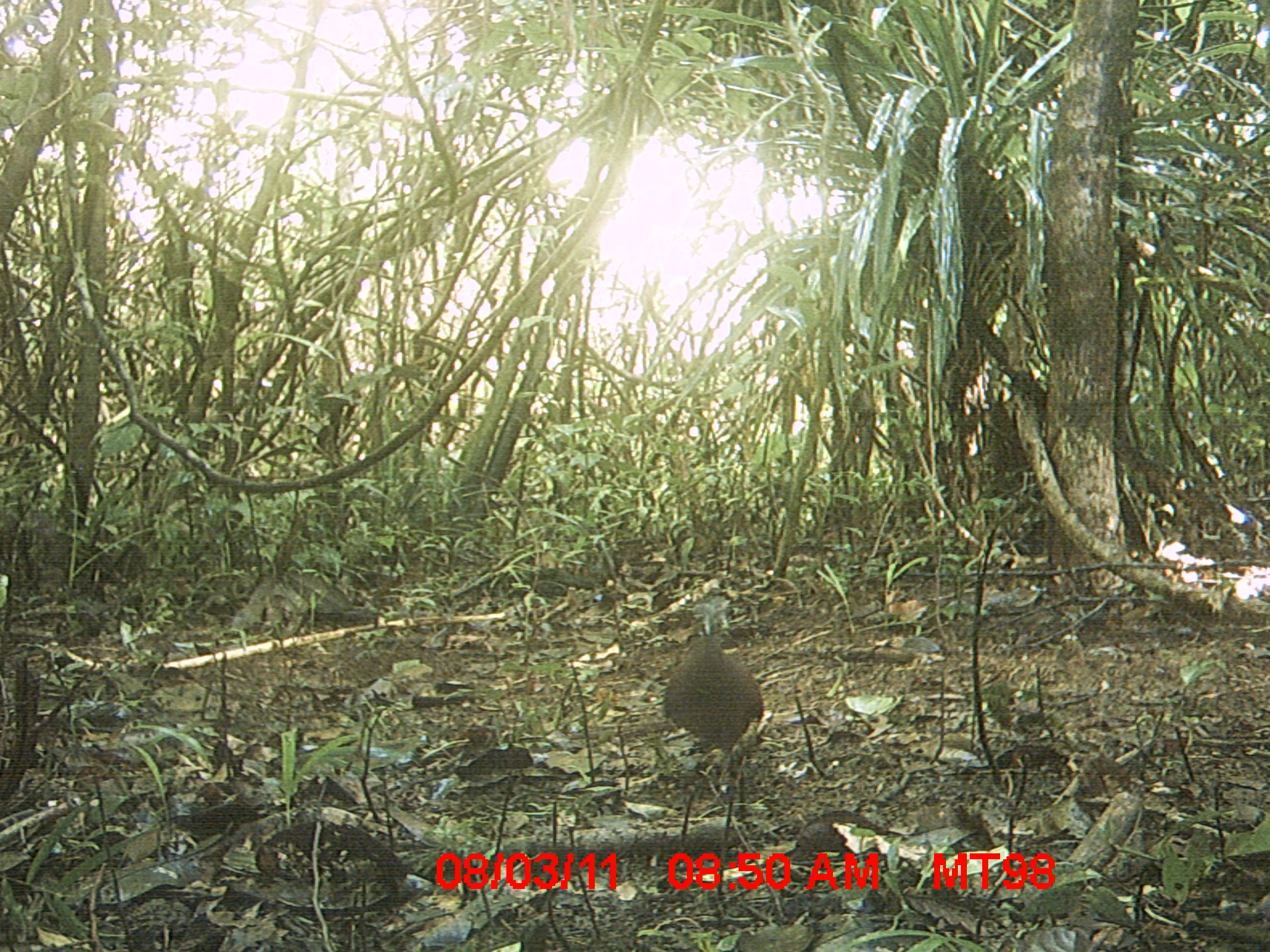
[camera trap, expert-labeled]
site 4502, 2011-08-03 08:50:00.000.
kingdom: Animalia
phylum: Chordata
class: Aves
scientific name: Aves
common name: bird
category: unknown bird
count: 1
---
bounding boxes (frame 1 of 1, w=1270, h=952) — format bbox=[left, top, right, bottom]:
unknown bird: bbox=[659, 598, 765, 782]